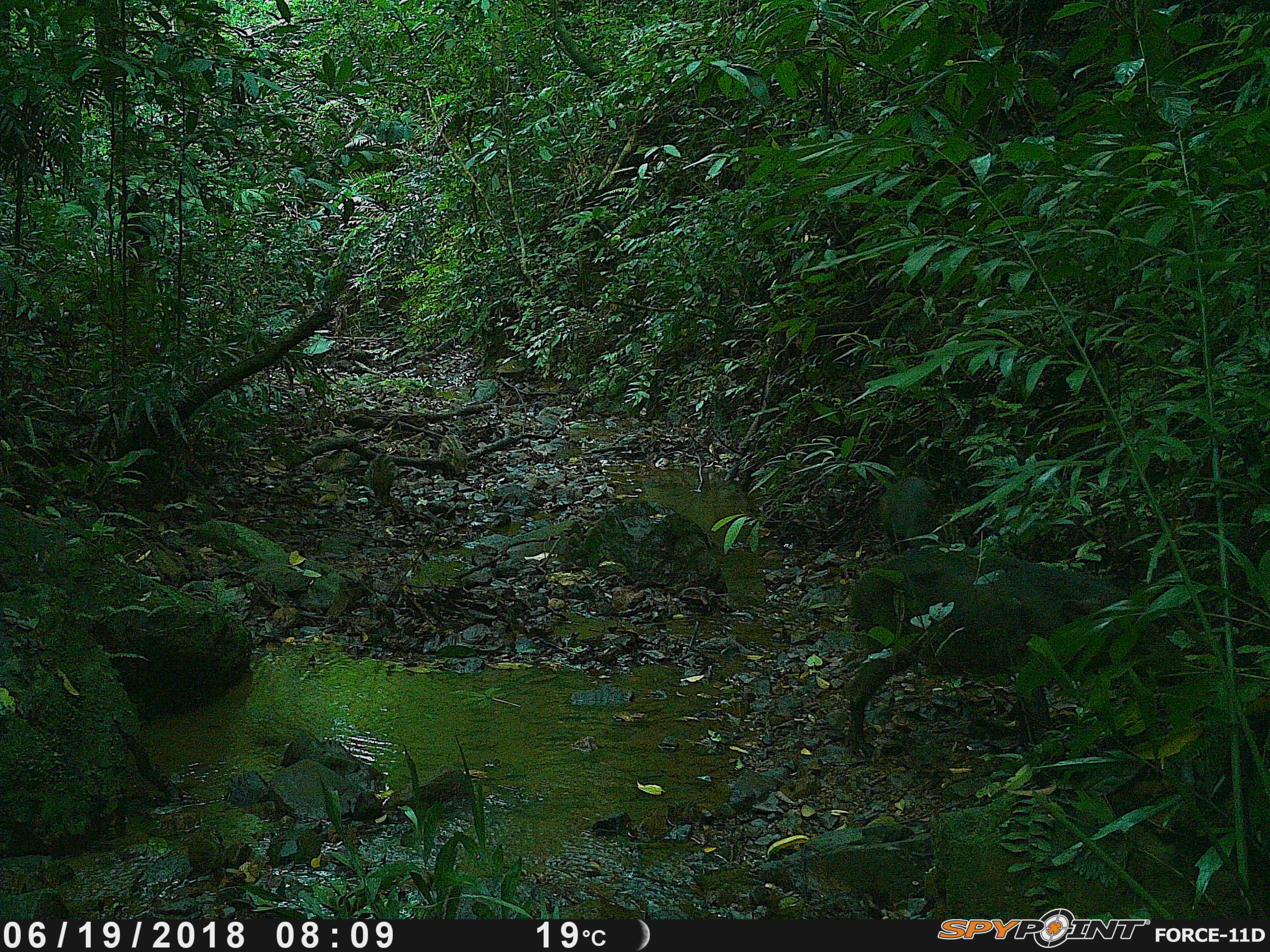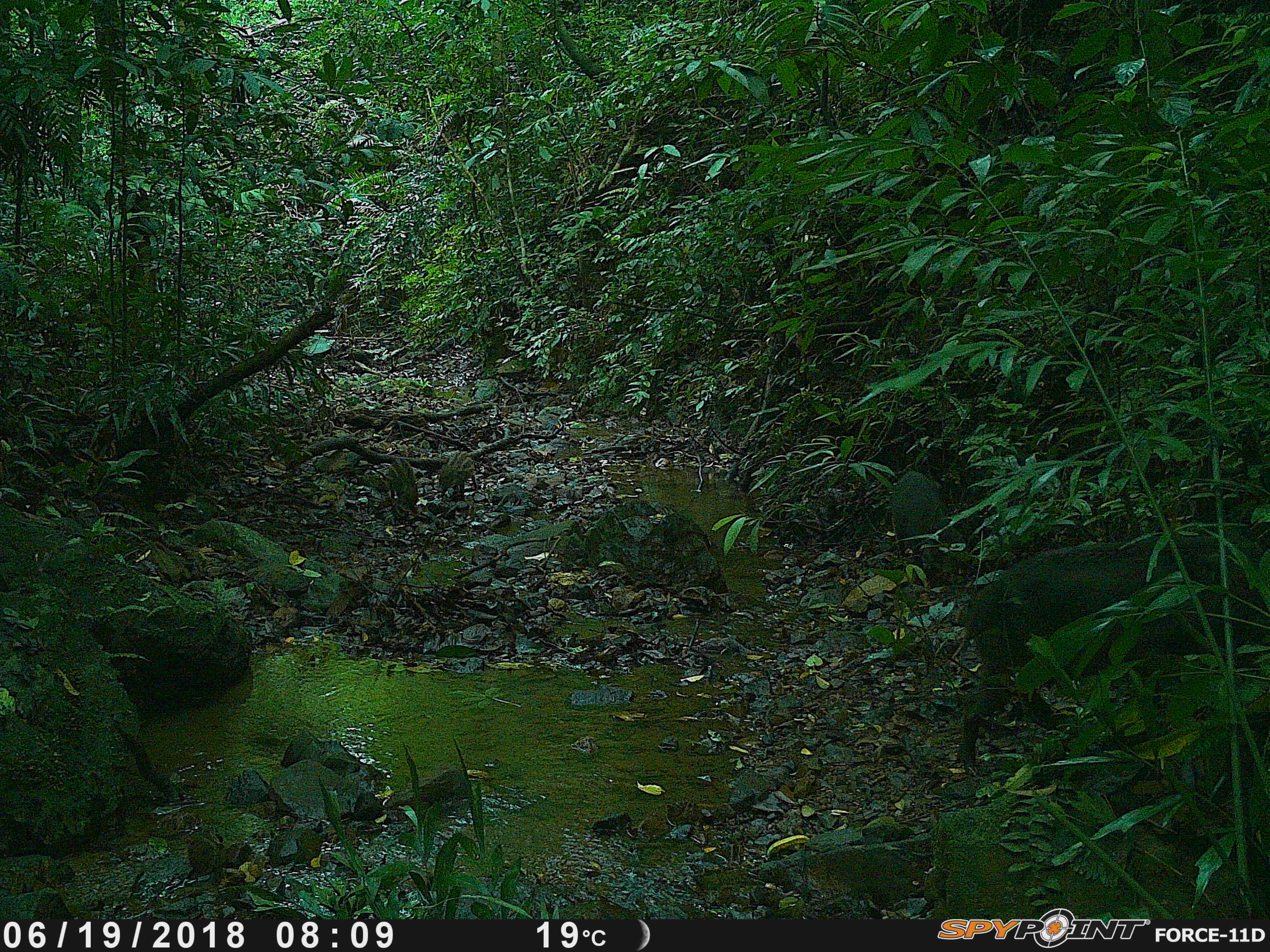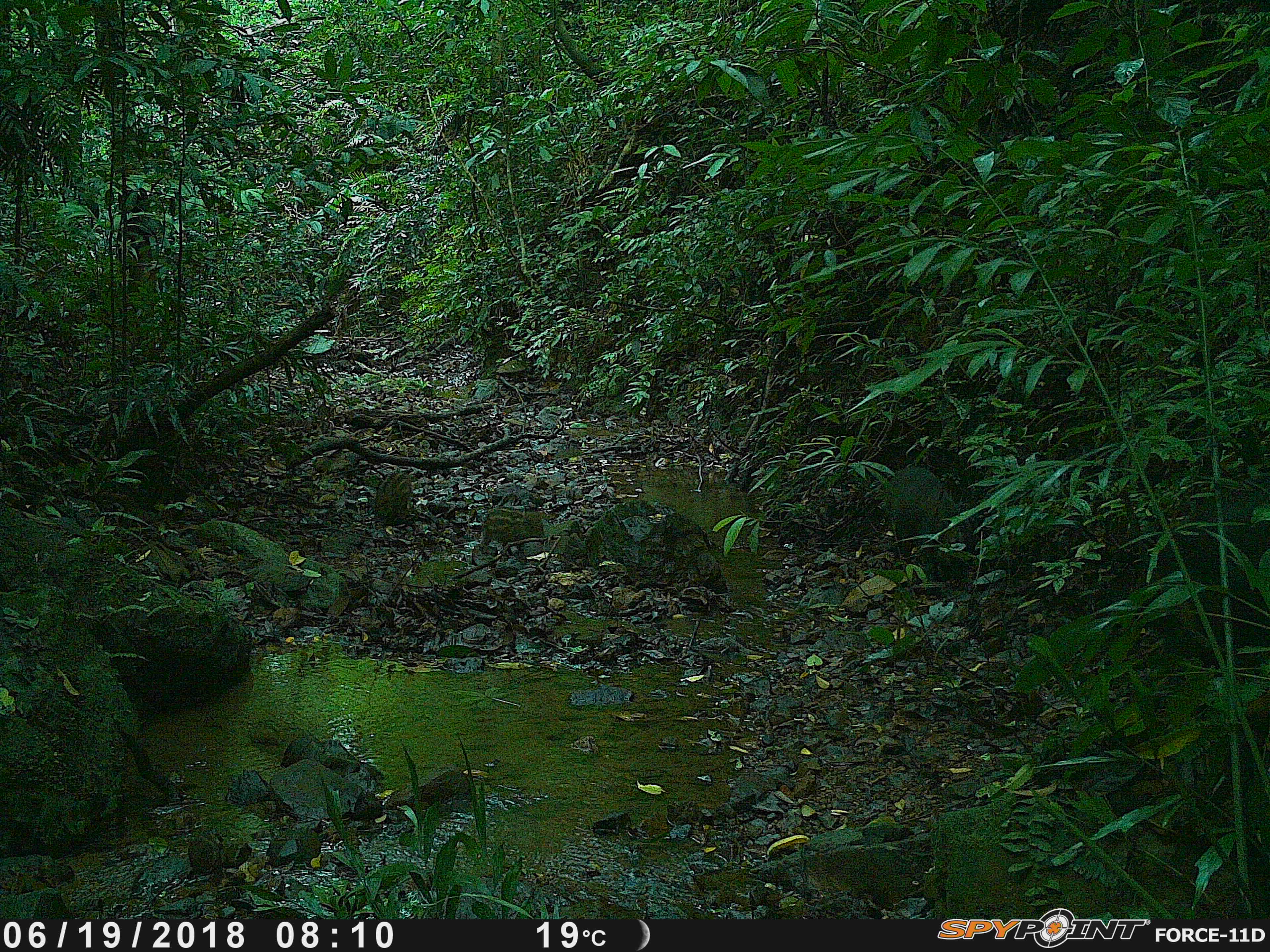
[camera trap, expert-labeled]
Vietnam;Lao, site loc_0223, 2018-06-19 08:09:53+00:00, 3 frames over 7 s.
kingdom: Animalia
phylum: Chordata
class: Mammalia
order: Artiodactyla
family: Suidae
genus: Sus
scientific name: Sus scrofa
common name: eurasian wild pig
Eurasian wild pig (Sus scrofa). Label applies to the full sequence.